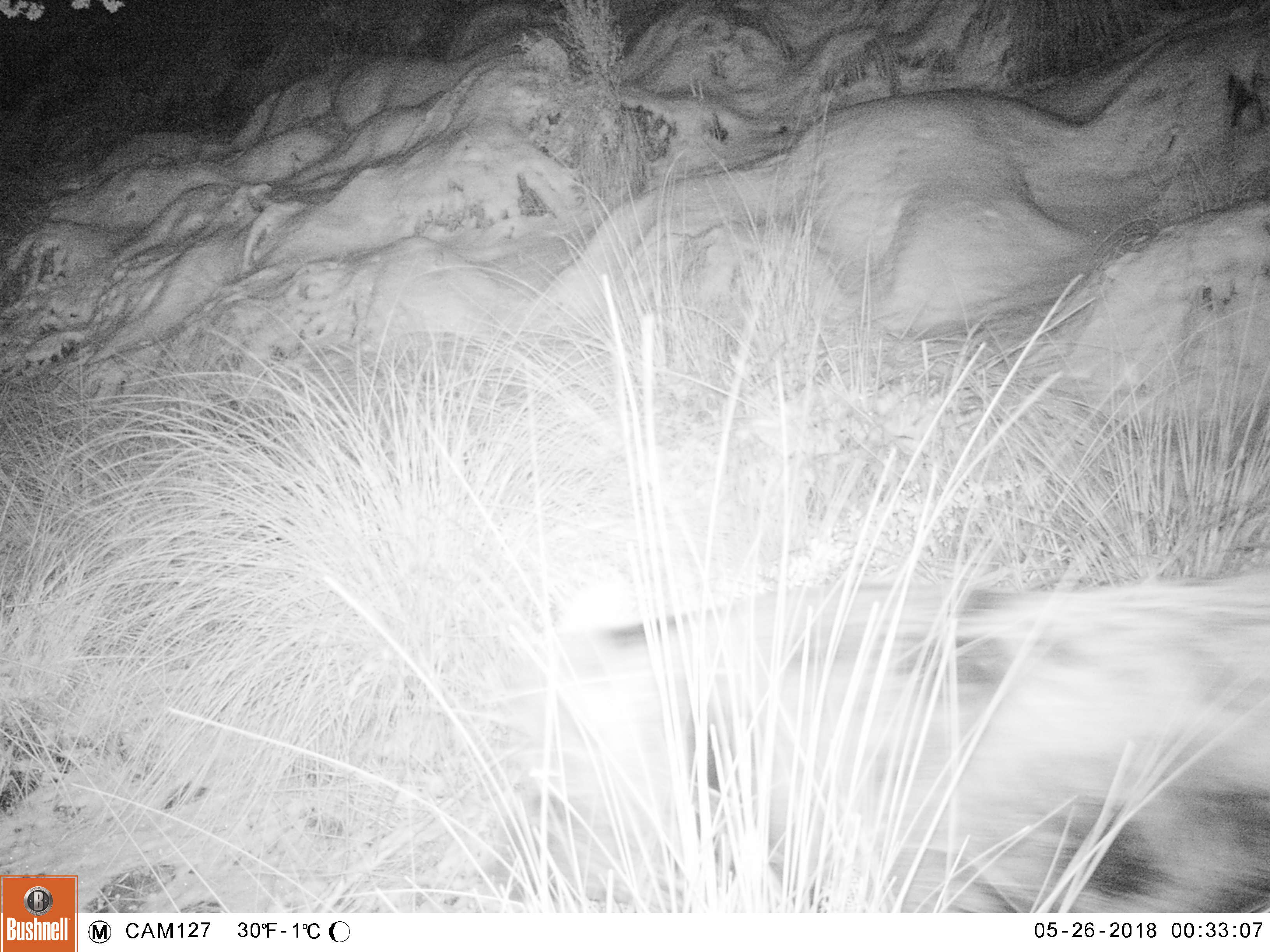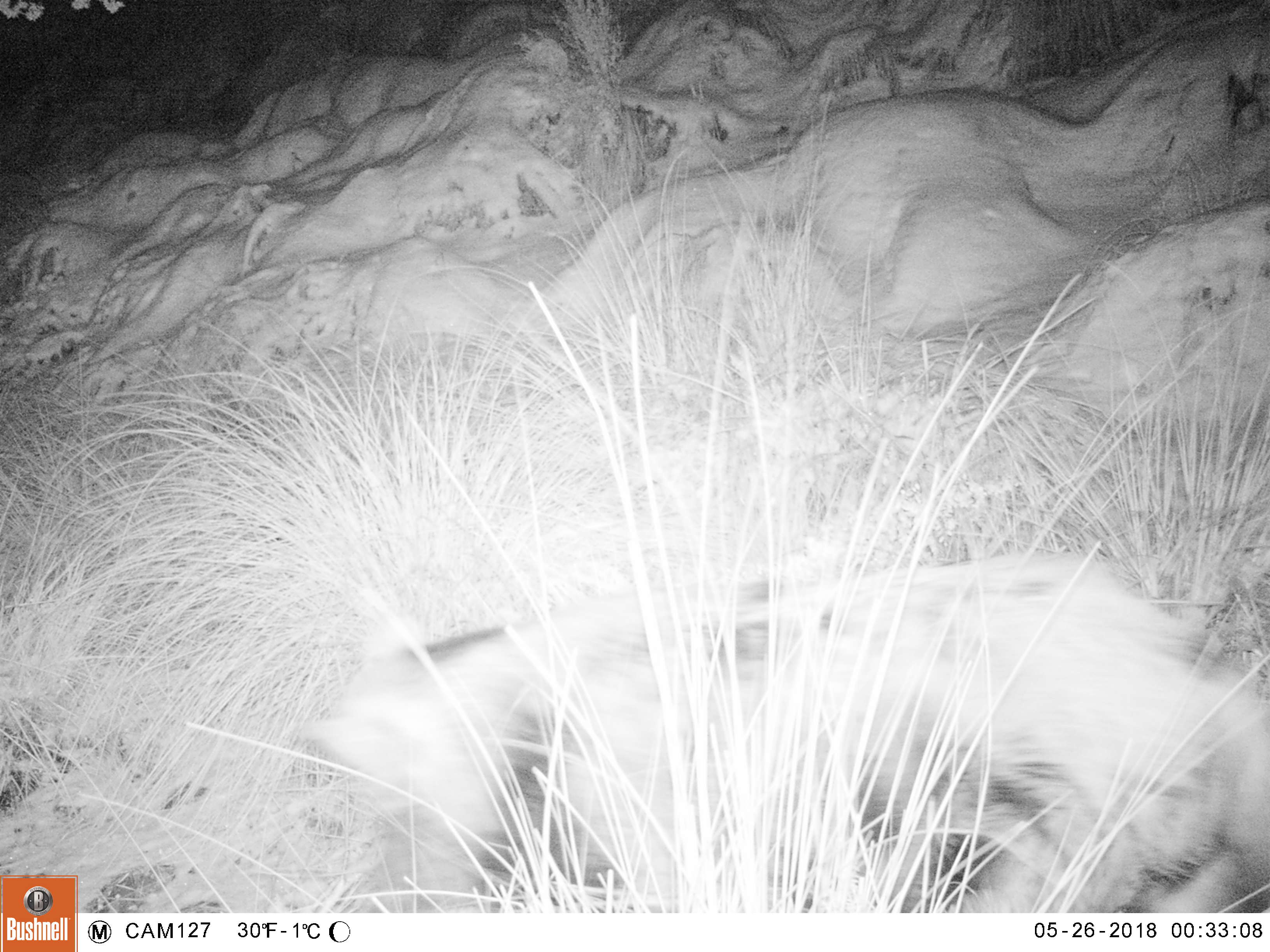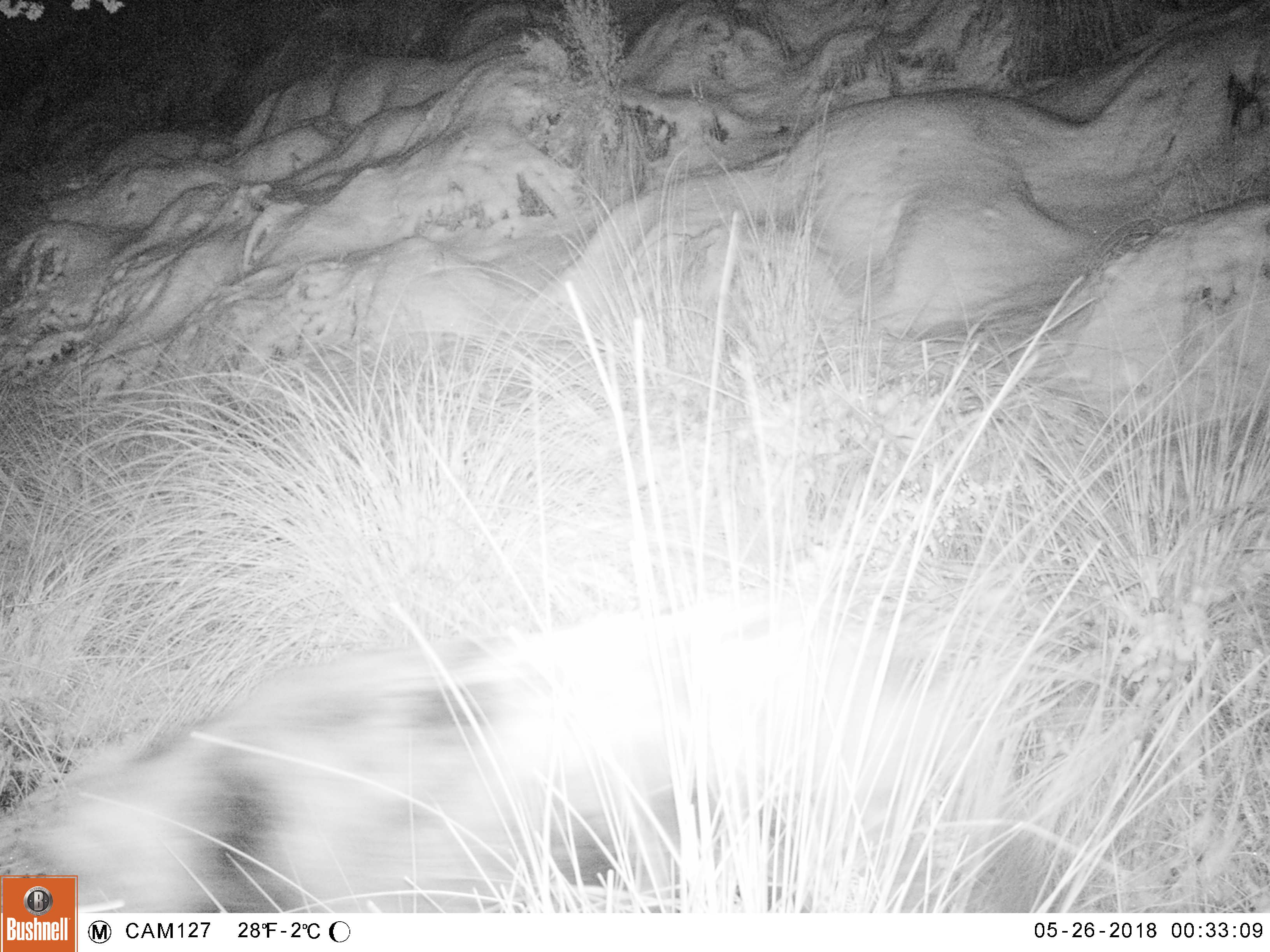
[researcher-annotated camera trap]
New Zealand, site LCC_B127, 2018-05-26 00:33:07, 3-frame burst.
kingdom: Animalia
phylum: Chordata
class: Mammalia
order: Artiodactyla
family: Suidae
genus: Sus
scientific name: Sus scrofa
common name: pig